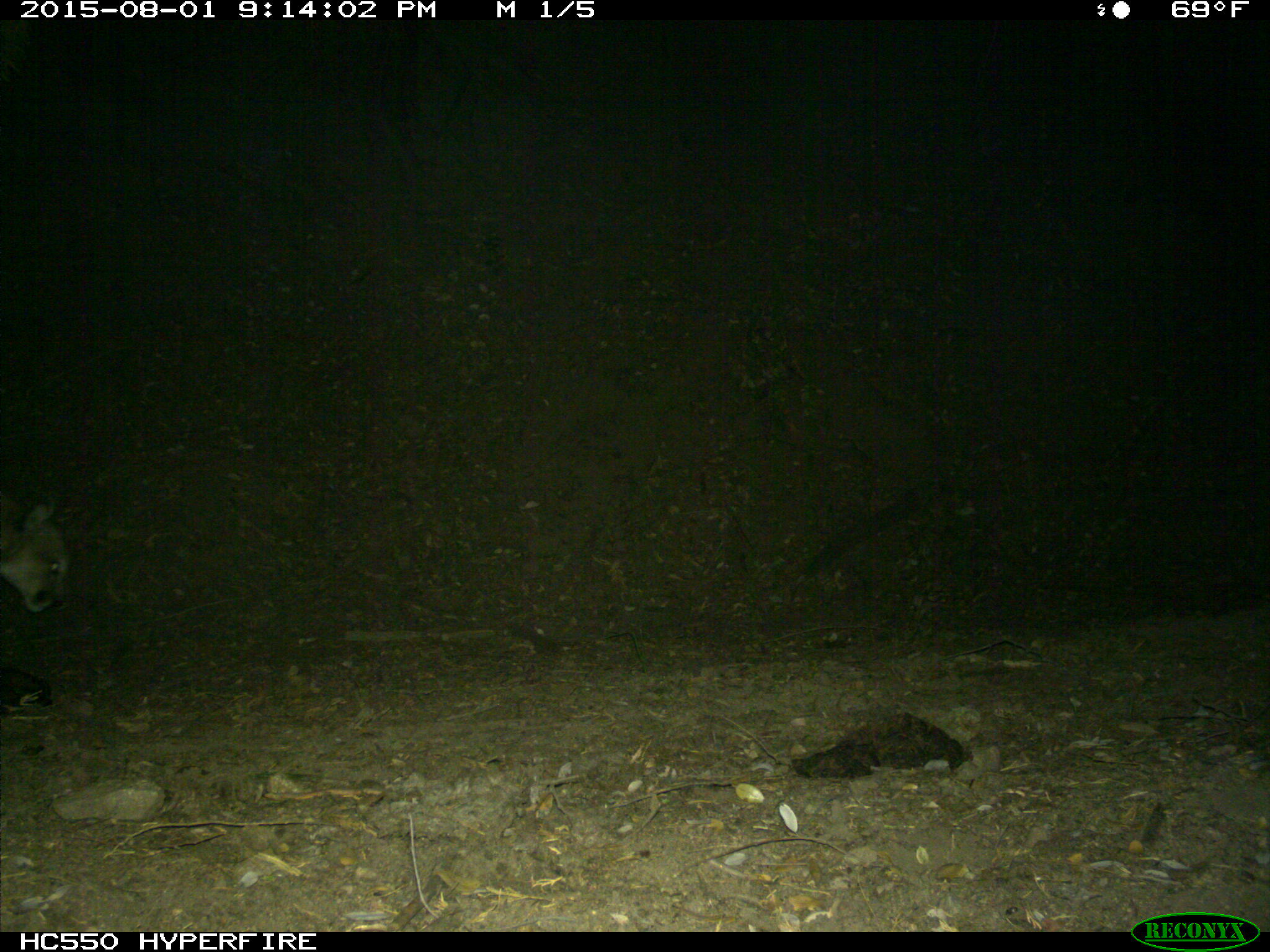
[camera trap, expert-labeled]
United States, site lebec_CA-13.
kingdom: Animalia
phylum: Chordata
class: Mammalia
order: Carnivora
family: Felidae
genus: Puma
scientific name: Puma concolor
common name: mountain lion